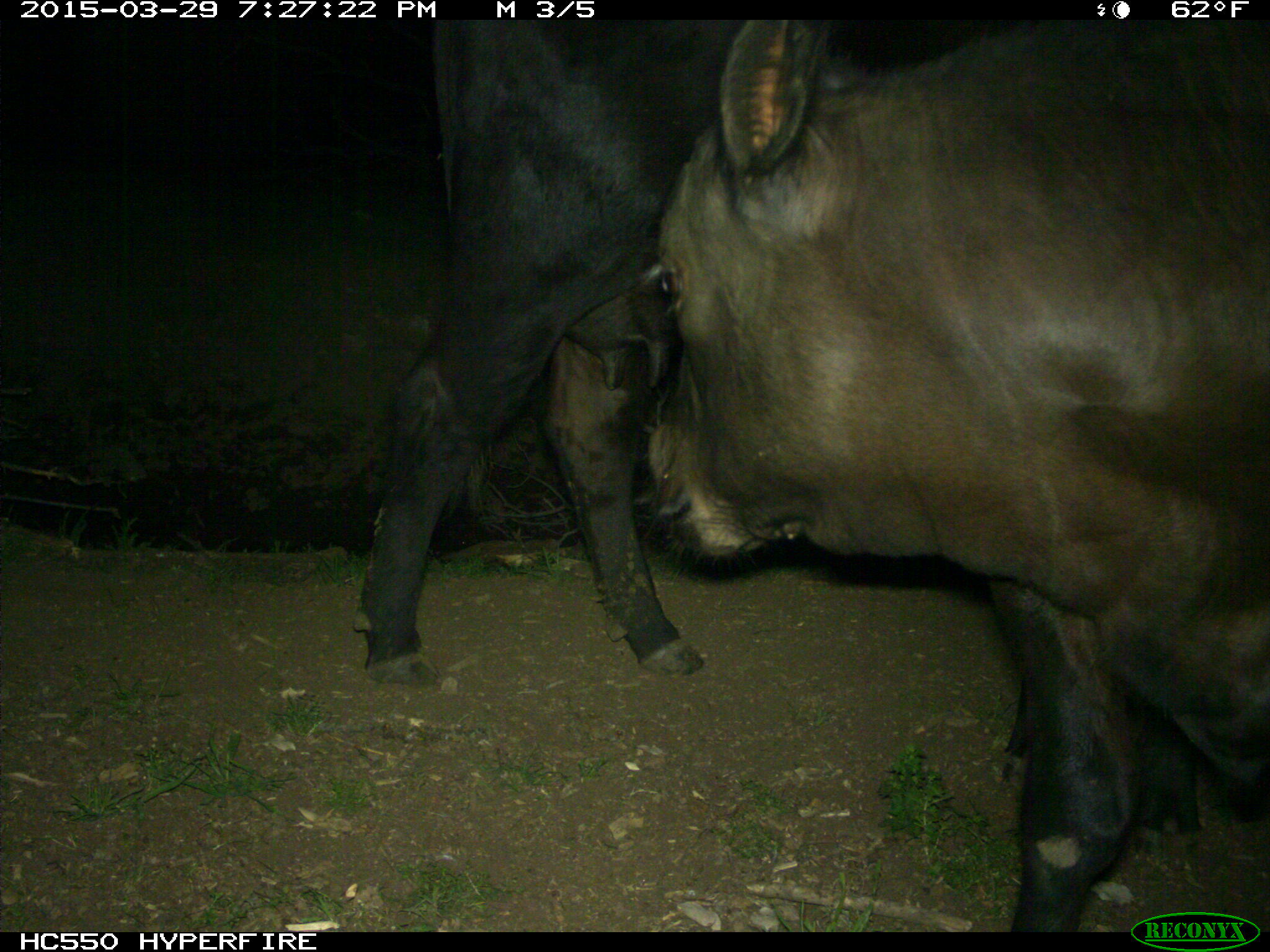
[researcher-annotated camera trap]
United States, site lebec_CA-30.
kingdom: Animalia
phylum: Chordata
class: Mammalia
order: Artiodactyla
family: Bovidae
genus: Bos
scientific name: Bos taurus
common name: domestic cow